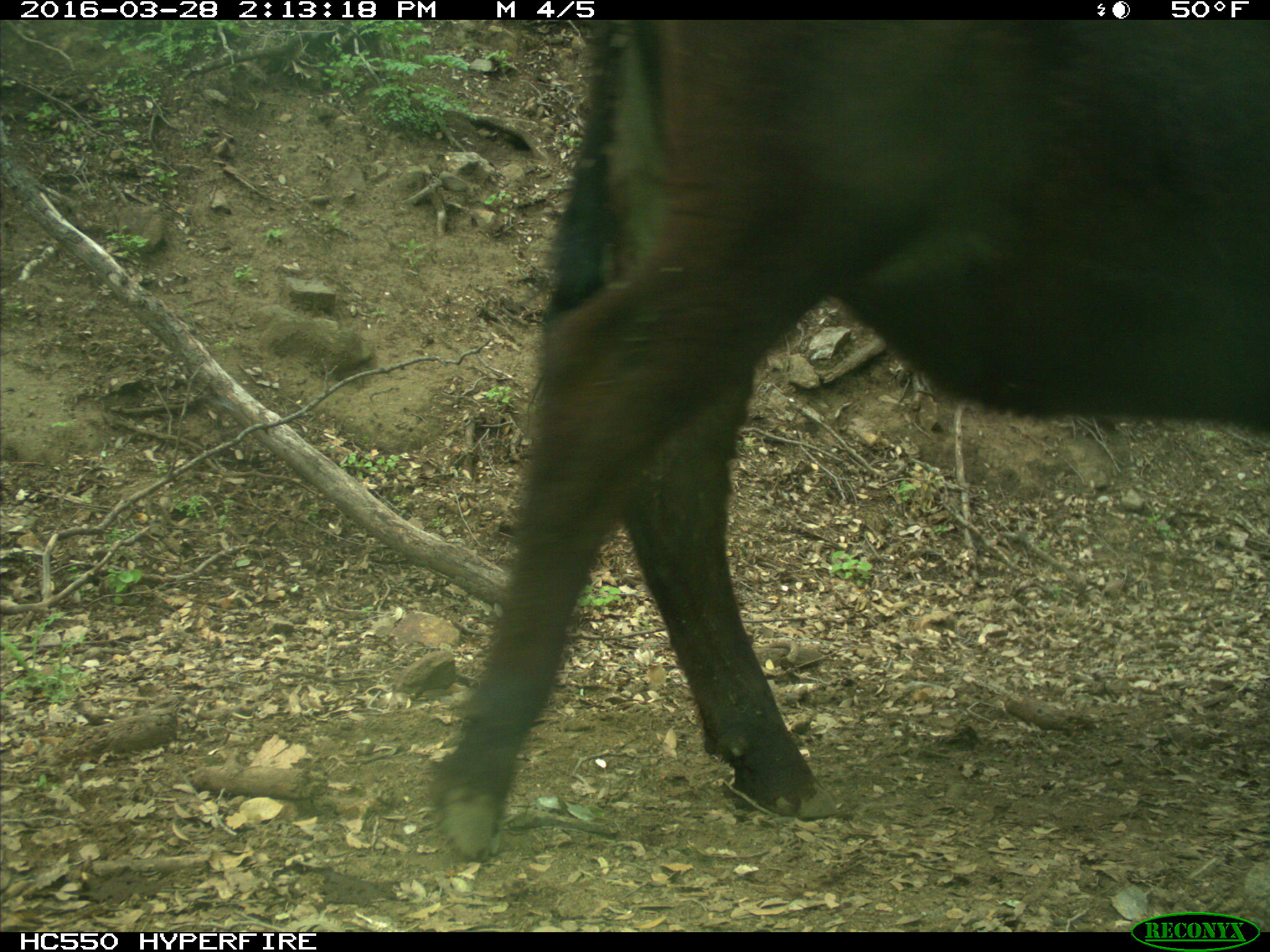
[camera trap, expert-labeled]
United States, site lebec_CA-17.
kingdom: Animalia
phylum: Chordata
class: Mammalia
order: Artiodactyla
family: Bovidae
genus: Bos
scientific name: Bos taurus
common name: domestic cow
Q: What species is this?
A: Bos taurus (domestic cow).